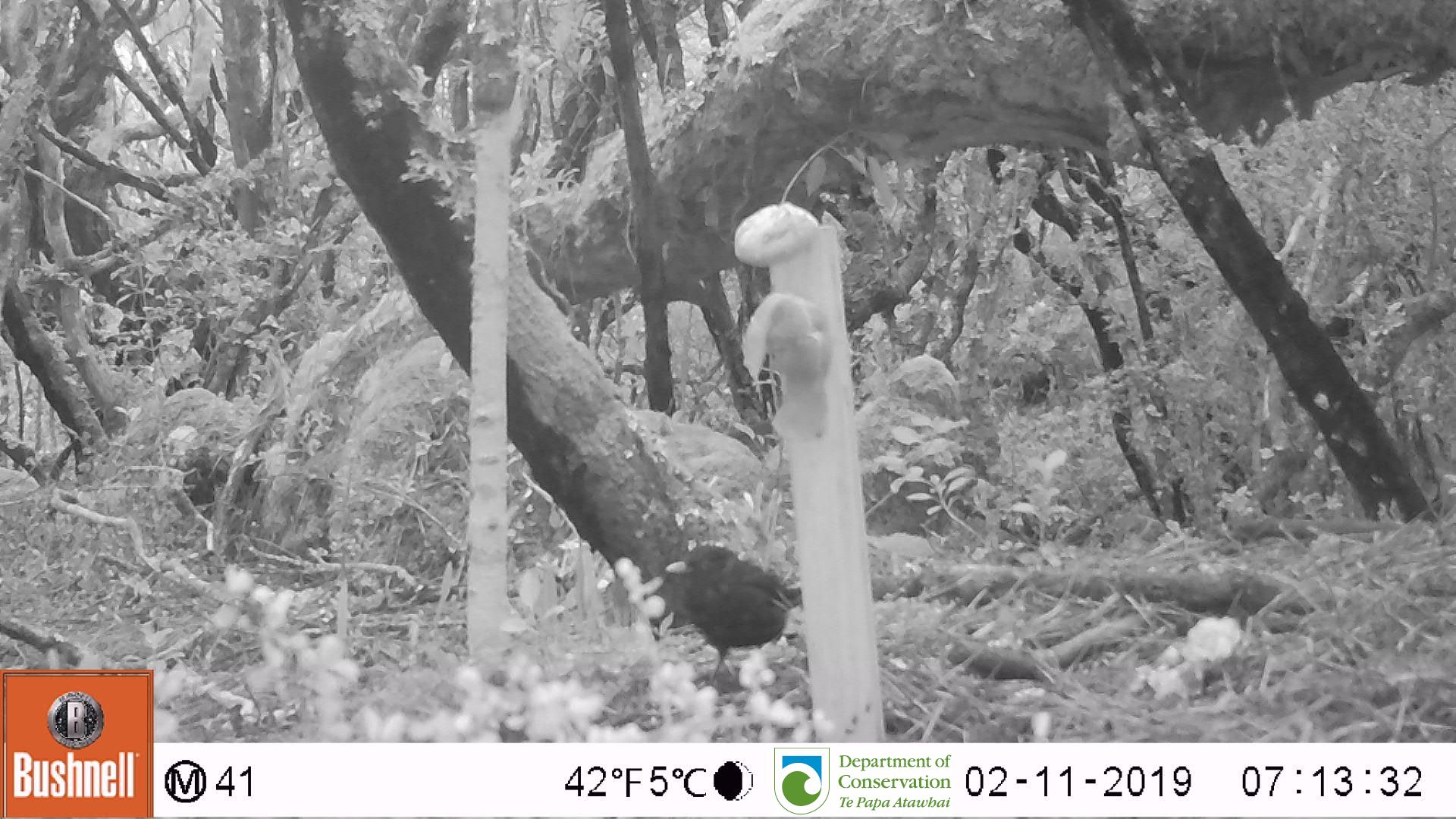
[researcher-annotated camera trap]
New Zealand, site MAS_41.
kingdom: Animalia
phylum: Chordata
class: Aves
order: Passeriformes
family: Turdidae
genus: Turdus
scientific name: Turdus merula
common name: eurasian blackbird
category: blackbird